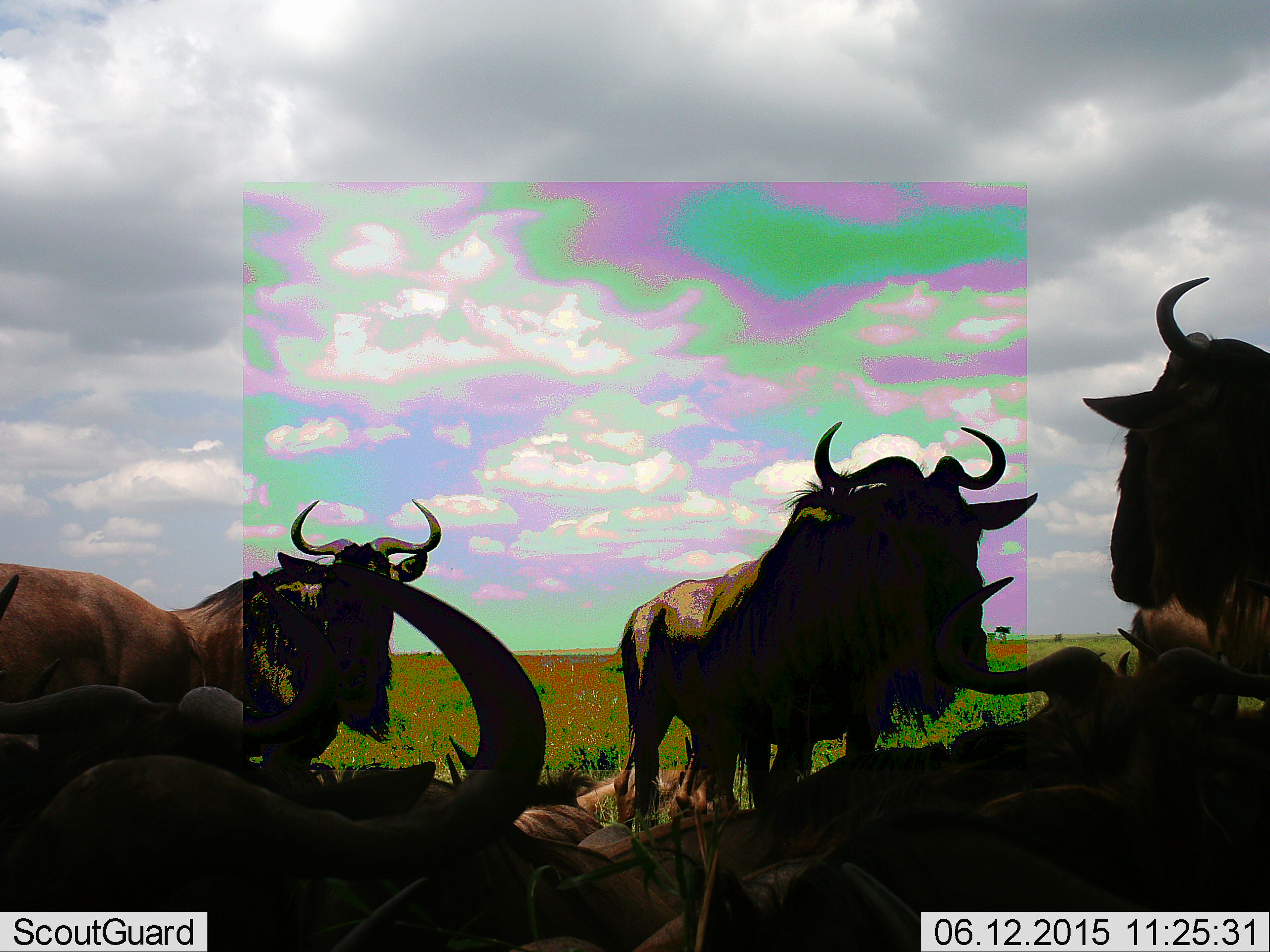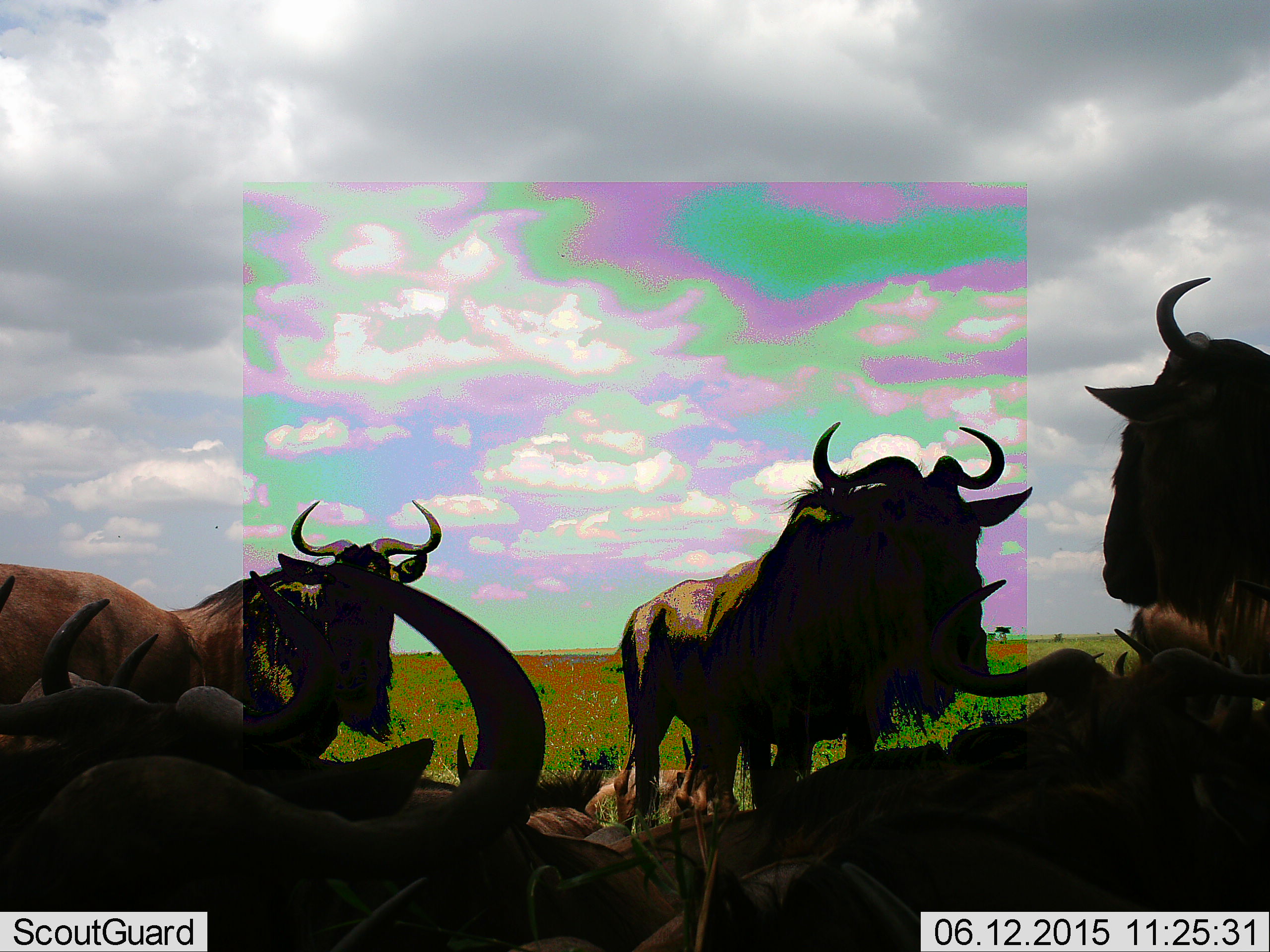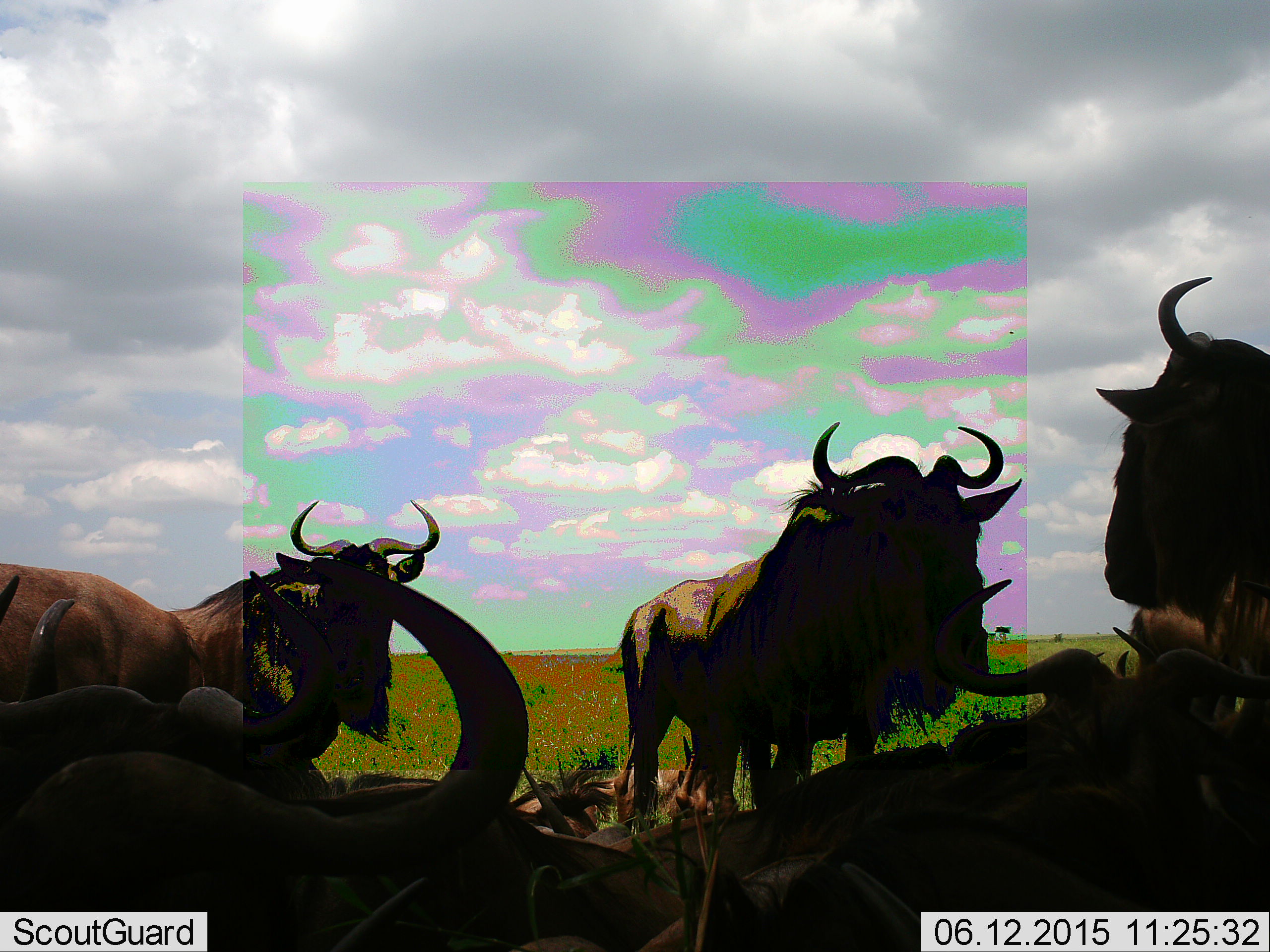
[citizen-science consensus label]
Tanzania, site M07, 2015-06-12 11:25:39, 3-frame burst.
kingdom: Animalia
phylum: Chordata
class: Mammalia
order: Artiodactyla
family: Bovidae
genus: Connochaetes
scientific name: Connochaetes taurinus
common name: blue wildebeest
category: wildebeest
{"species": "wildebeest (blue wildebeest) (Connochaetes taurinus)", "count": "10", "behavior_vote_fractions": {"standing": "90%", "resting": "80%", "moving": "10%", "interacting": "10%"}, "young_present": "10%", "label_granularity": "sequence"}